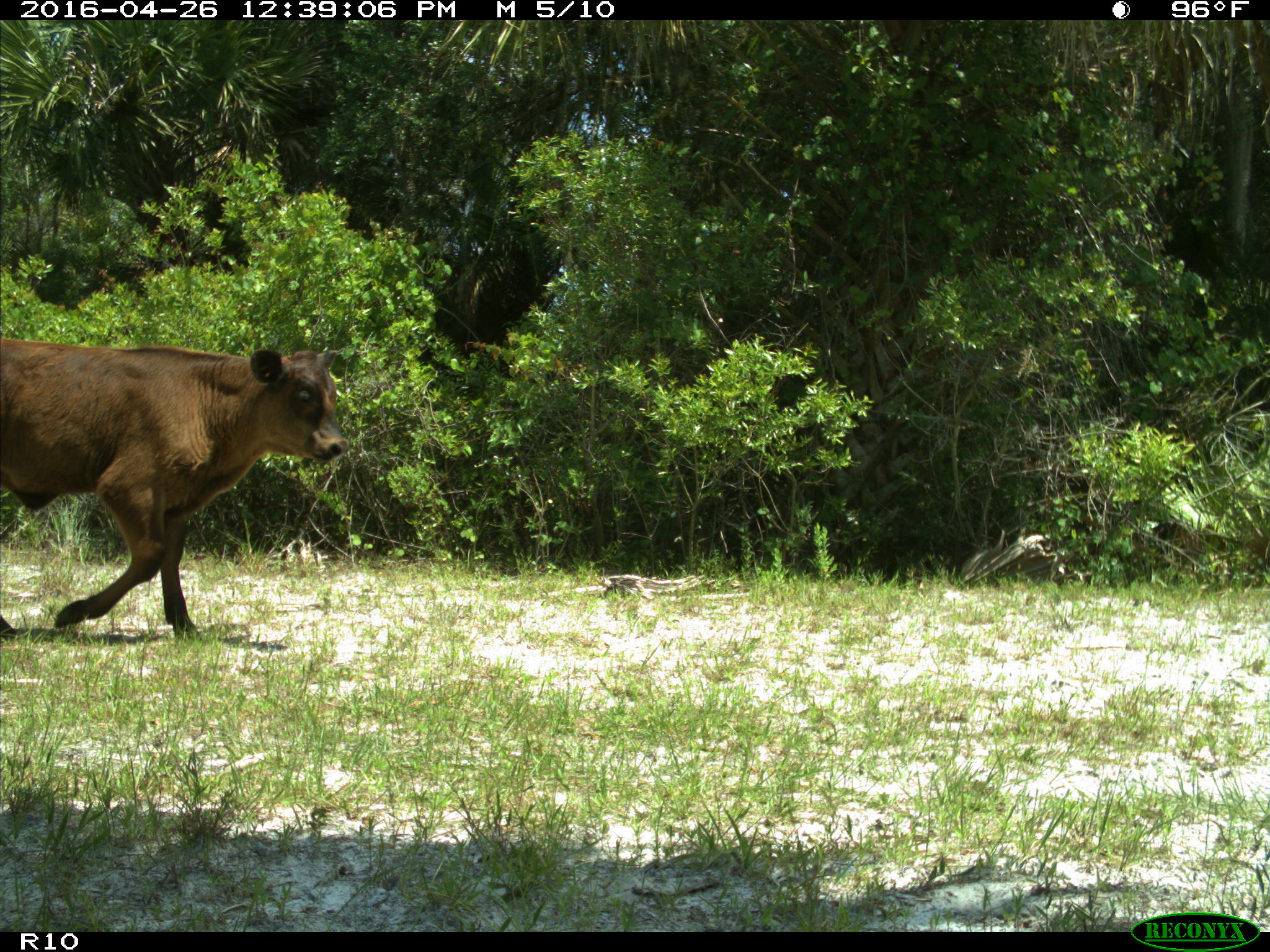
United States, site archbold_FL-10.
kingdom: Animalia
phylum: Chordata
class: Mammalia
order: Artiodactyla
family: Bovidae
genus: Bos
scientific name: Bos taurus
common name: domestic cow